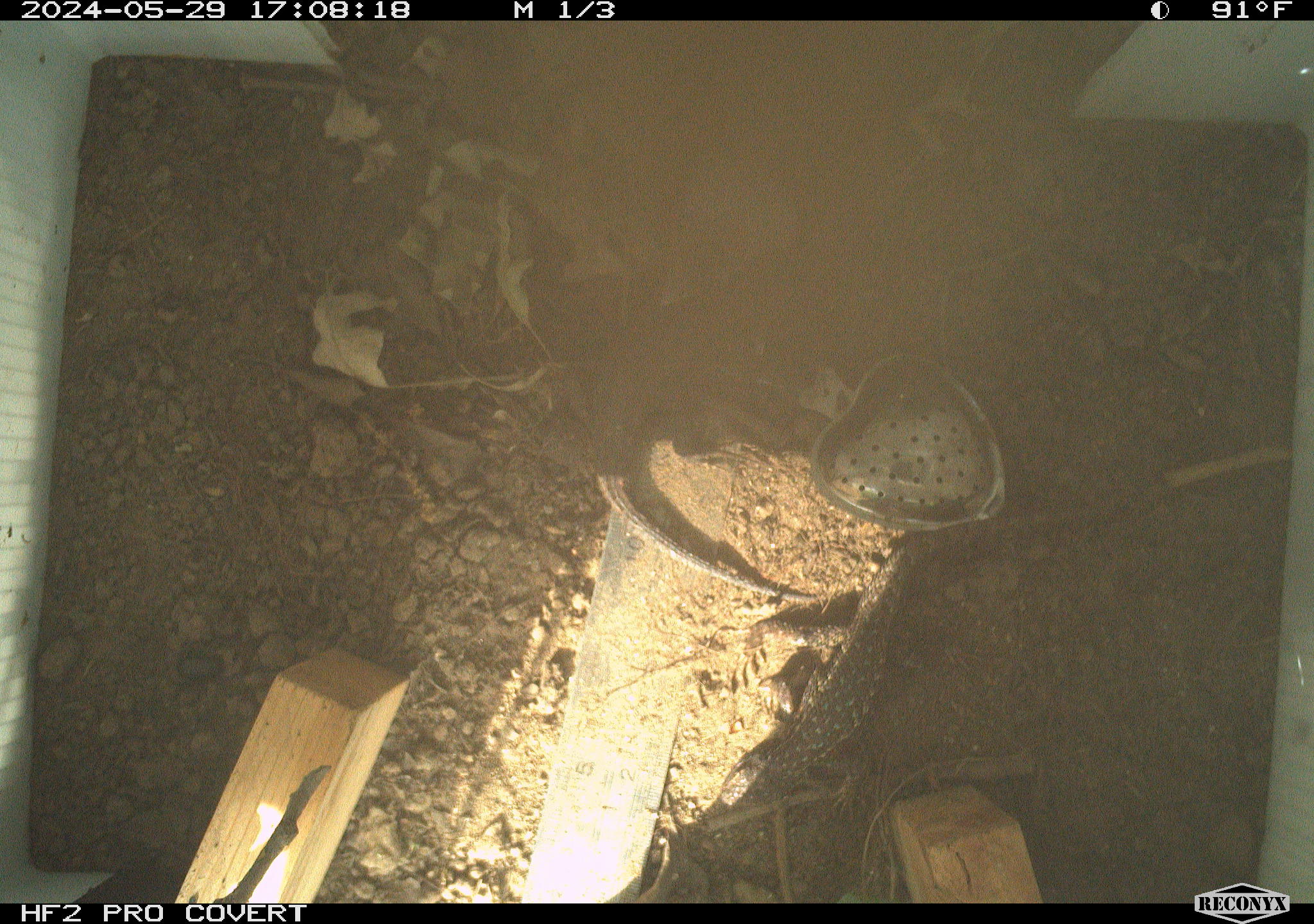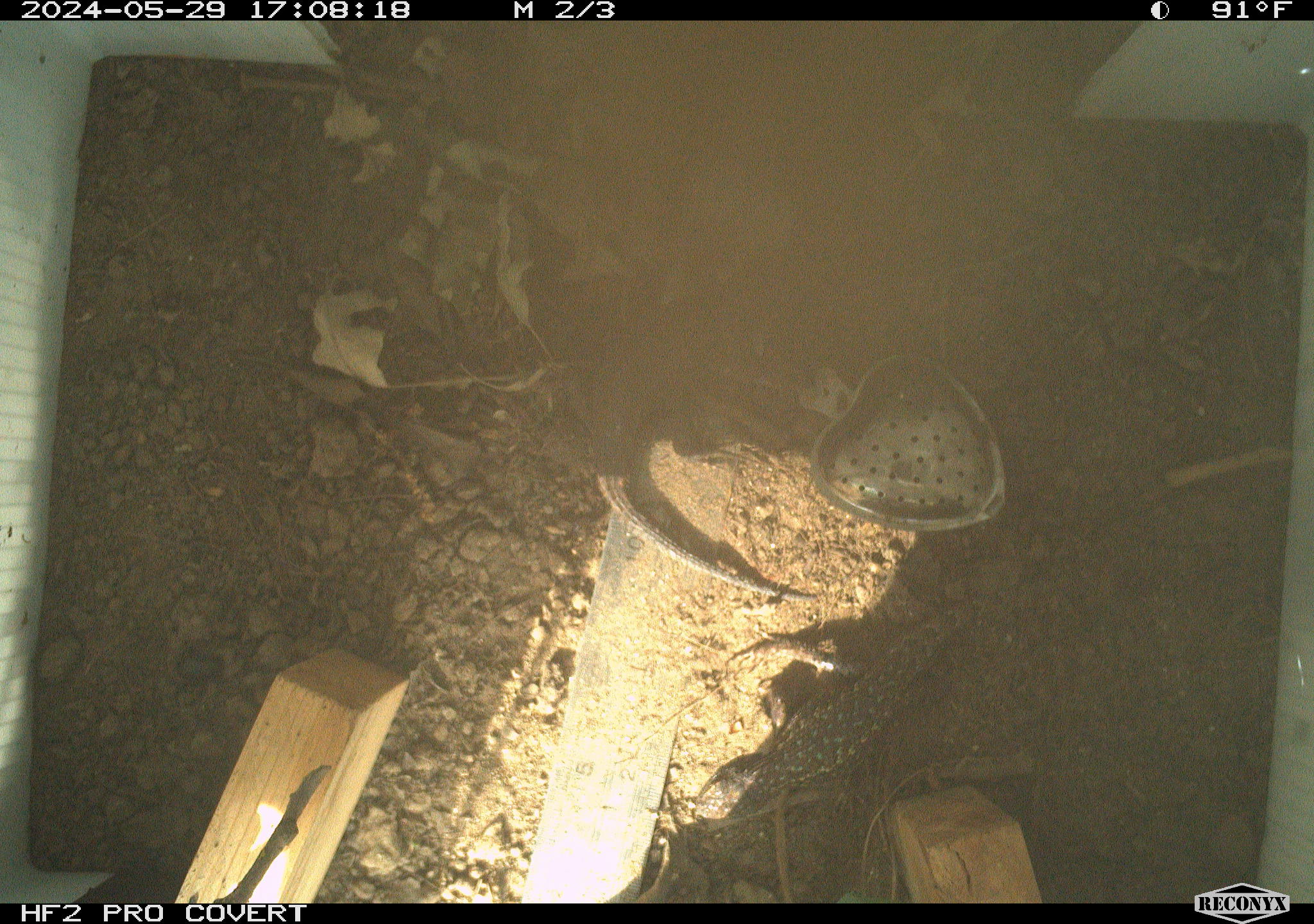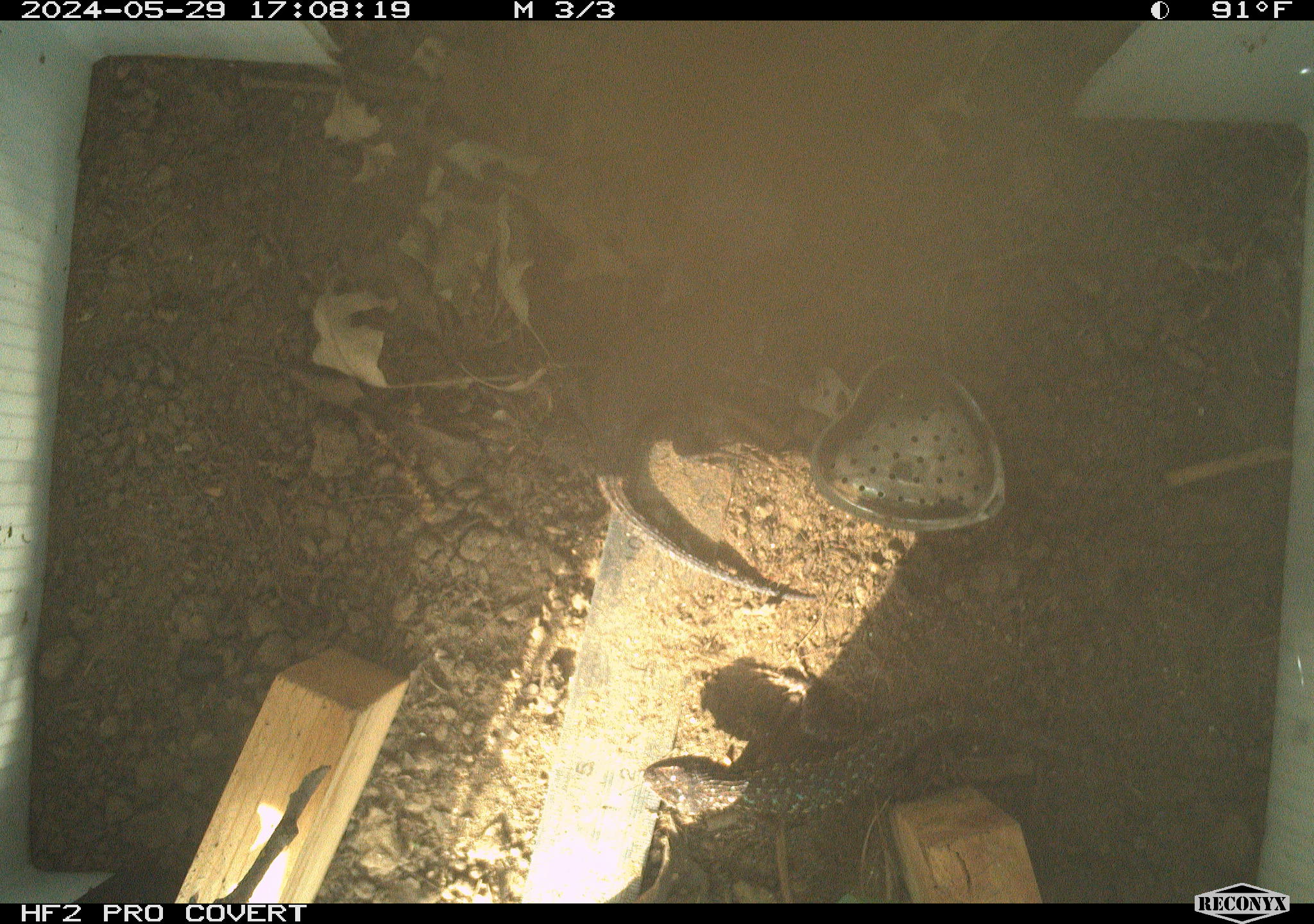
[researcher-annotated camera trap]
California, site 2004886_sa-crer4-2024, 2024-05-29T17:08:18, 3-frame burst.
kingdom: Animalia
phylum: Chordata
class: Reptilia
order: Squamata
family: Phrynosomatidae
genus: Sceloporus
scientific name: Sceloporus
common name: spiny lizards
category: sceloporus species